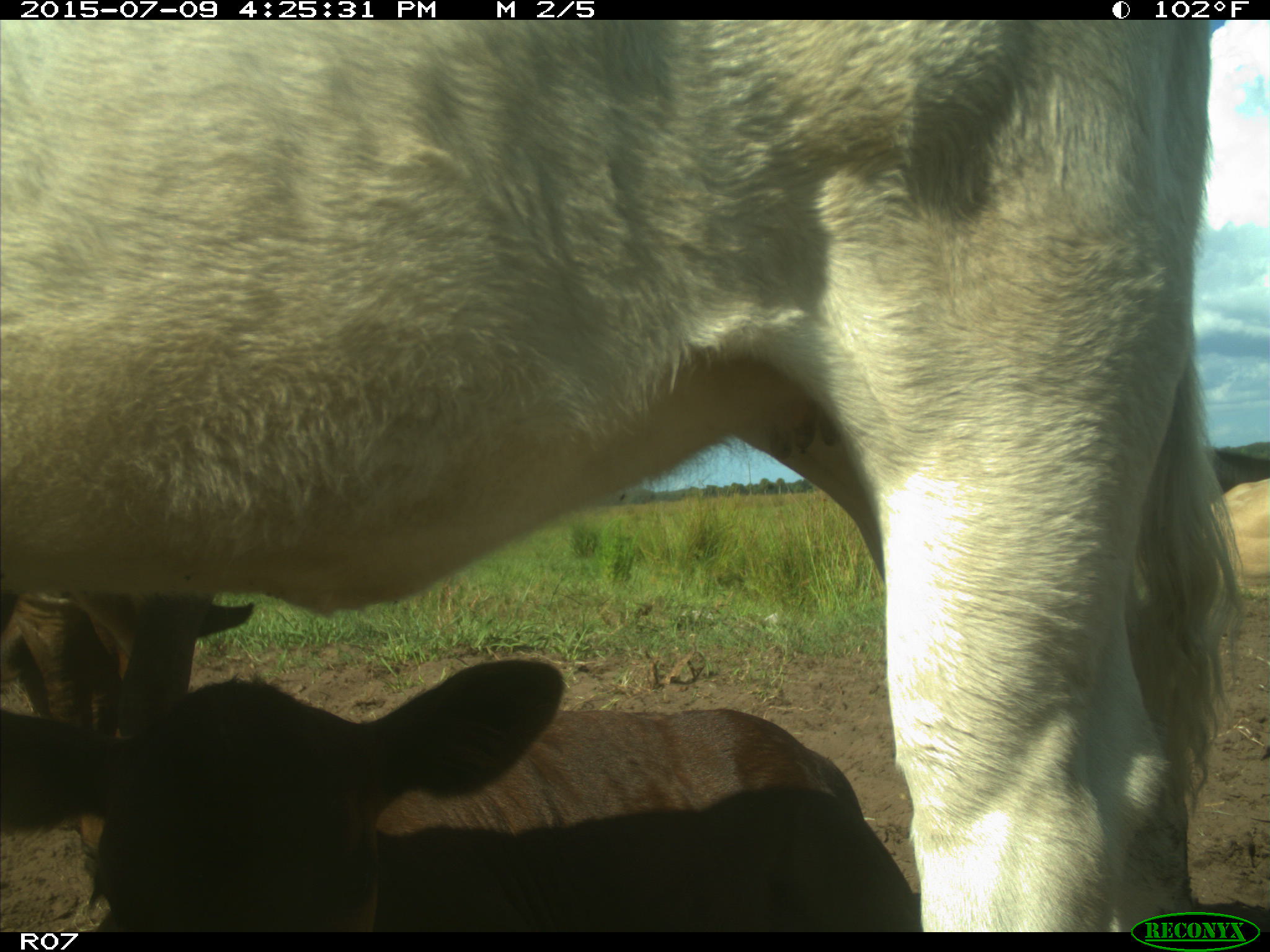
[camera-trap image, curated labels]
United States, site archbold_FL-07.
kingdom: Animalia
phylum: Chordata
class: Mammalia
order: Artiodactyla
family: Bovidae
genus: Bos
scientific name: Bos taurus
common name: domestic cow